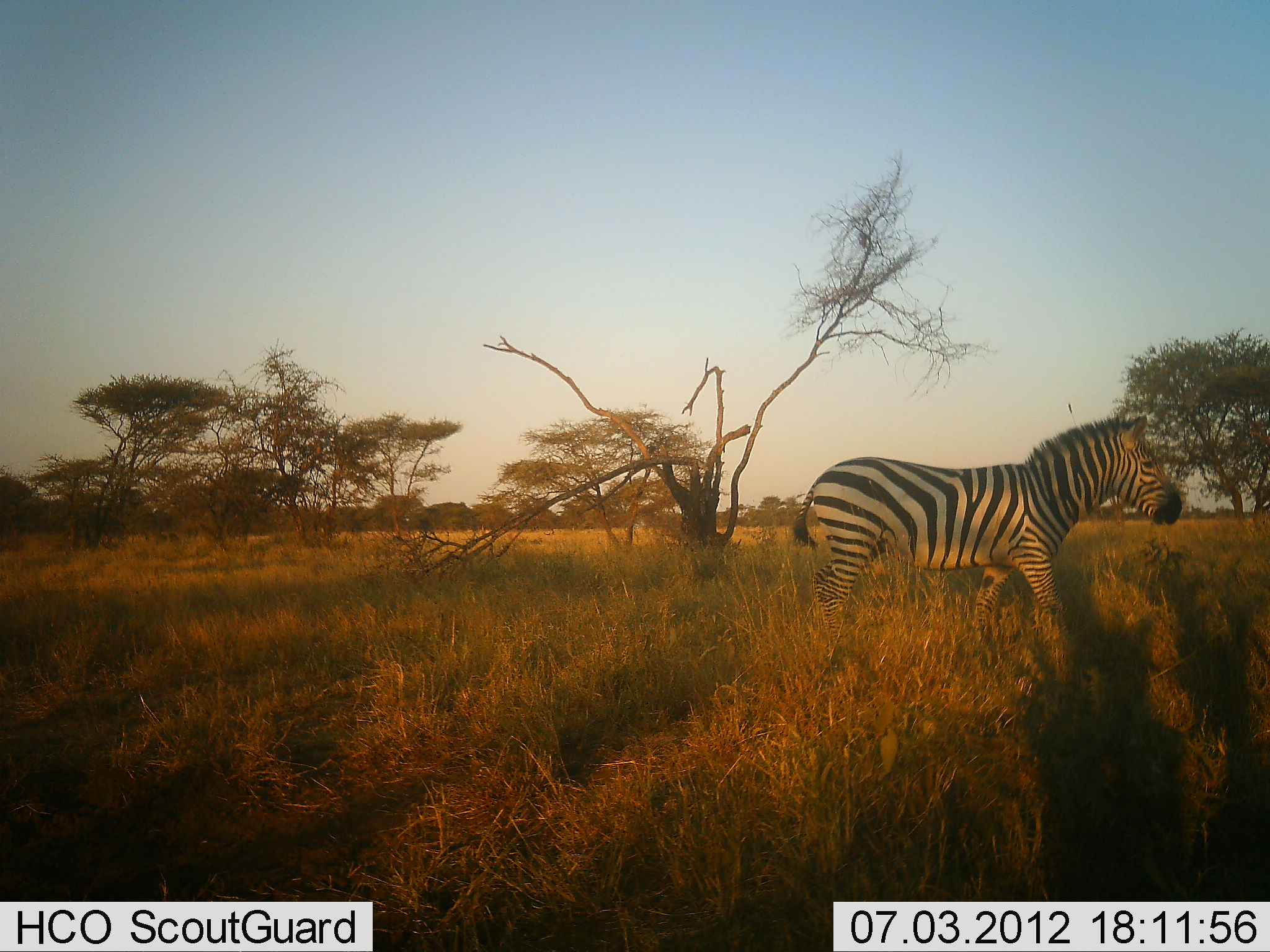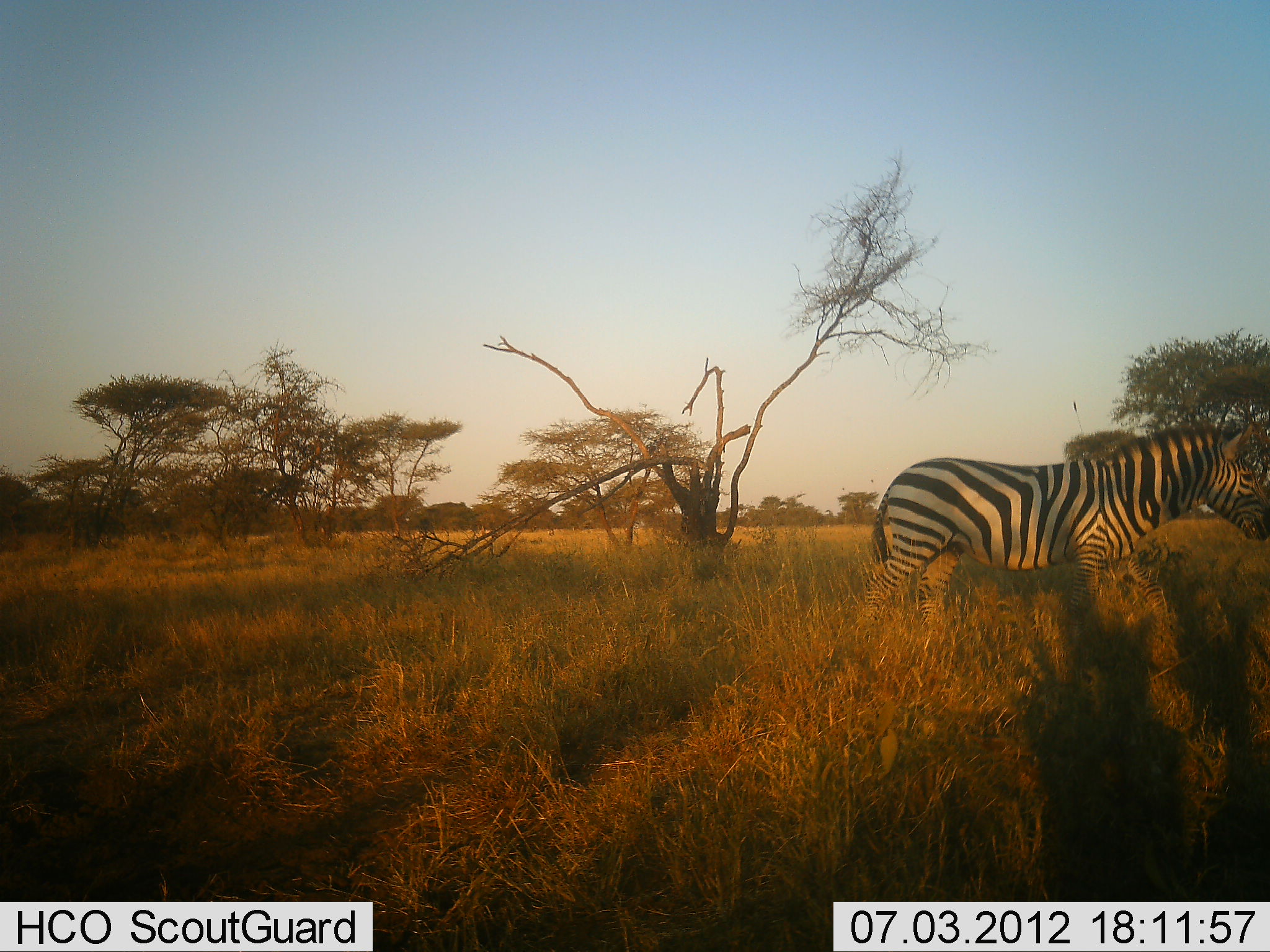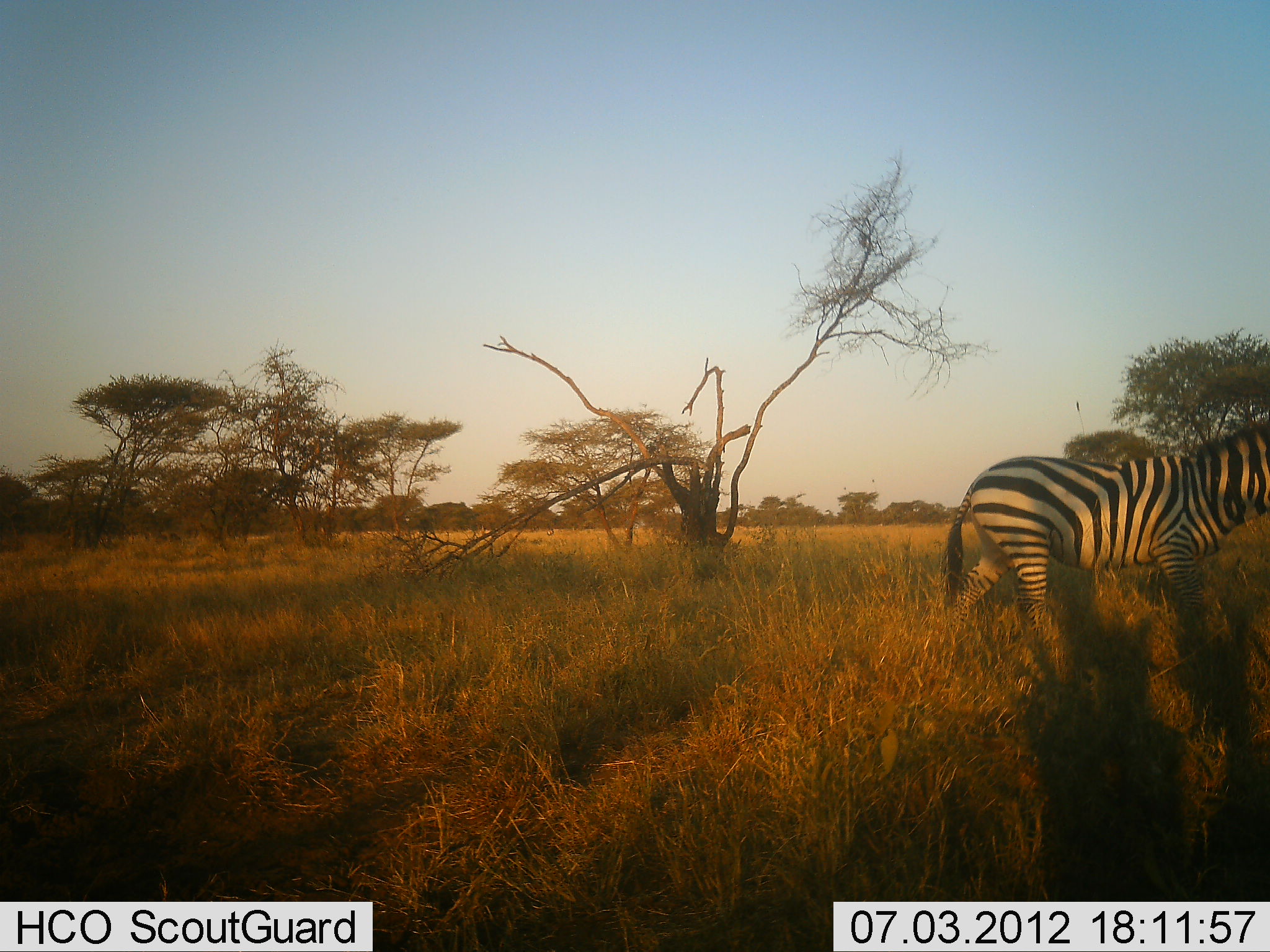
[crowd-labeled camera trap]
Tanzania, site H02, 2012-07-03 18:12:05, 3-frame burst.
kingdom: Animalia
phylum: Chordata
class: Mammalia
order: Perissodactyla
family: Equidae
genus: Equus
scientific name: Equus quagga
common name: plains zebra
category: zebra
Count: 1.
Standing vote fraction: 20%.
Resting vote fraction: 0%.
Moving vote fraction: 80%.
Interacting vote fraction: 0%.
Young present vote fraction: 0%.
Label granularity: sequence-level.